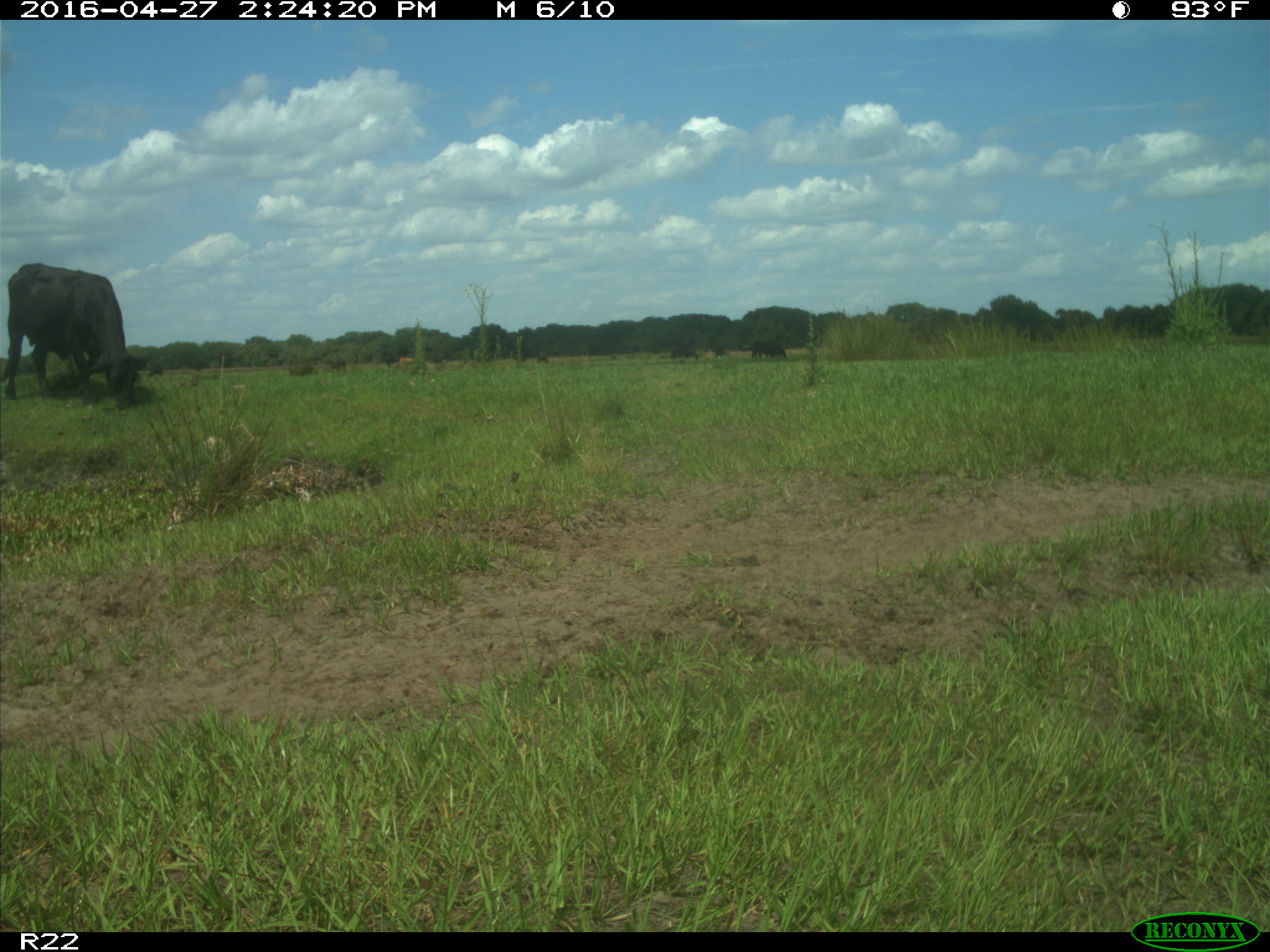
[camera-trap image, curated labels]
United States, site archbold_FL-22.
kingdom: Animalia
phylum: Chordata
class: Mammalia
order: Artiodactyla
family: Bovidae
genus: Bos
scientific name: Bos taurus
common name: domestic cow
Bos taurus (domestic cow).